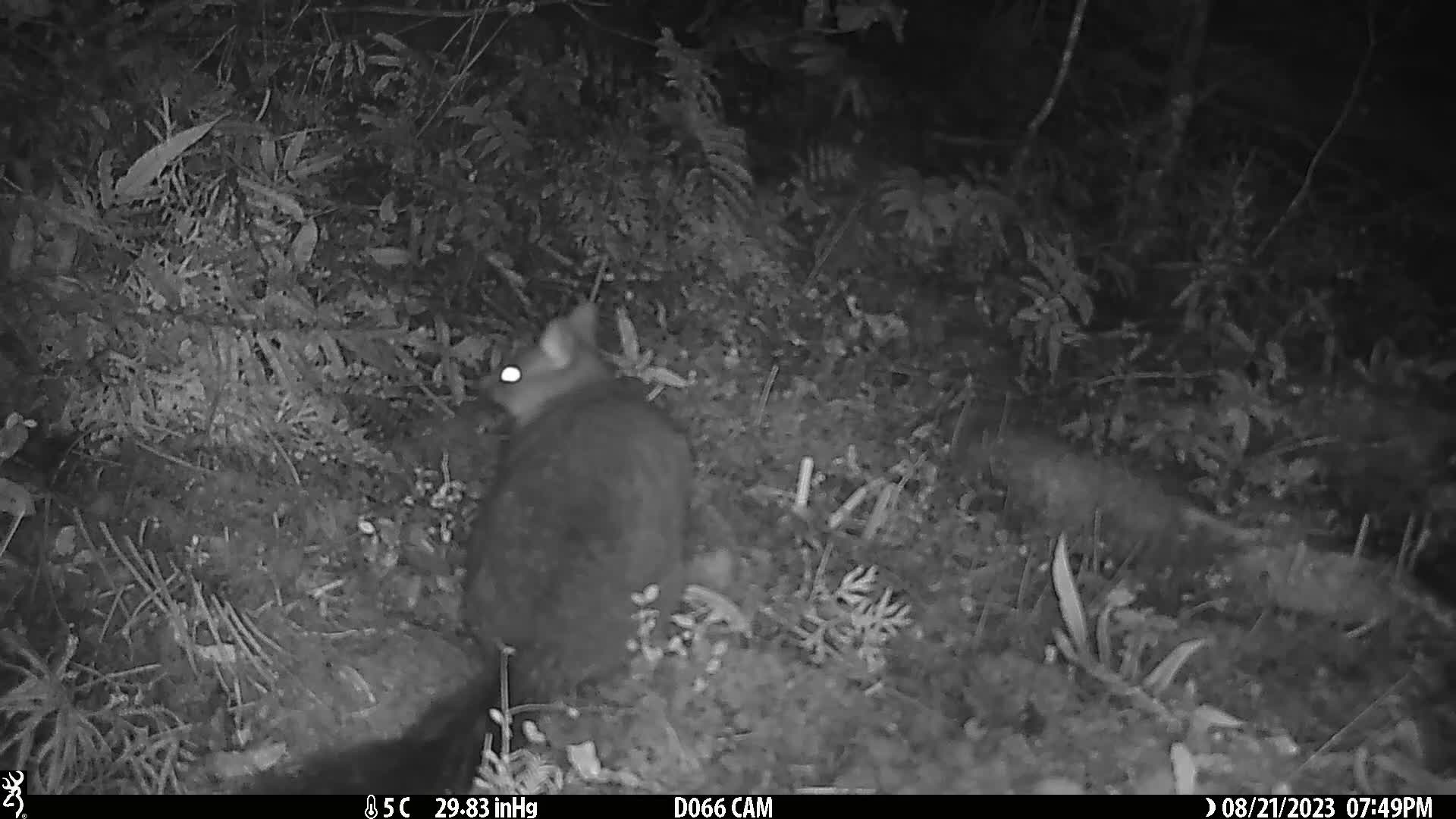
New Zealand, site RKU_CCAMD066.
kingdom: Animalia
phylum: Chordata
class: Mammalia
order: Diprotodontia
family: Phalangeridae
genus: Trichosurus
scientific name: Trichosurus vulpecula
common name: common brushtail possum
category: possum